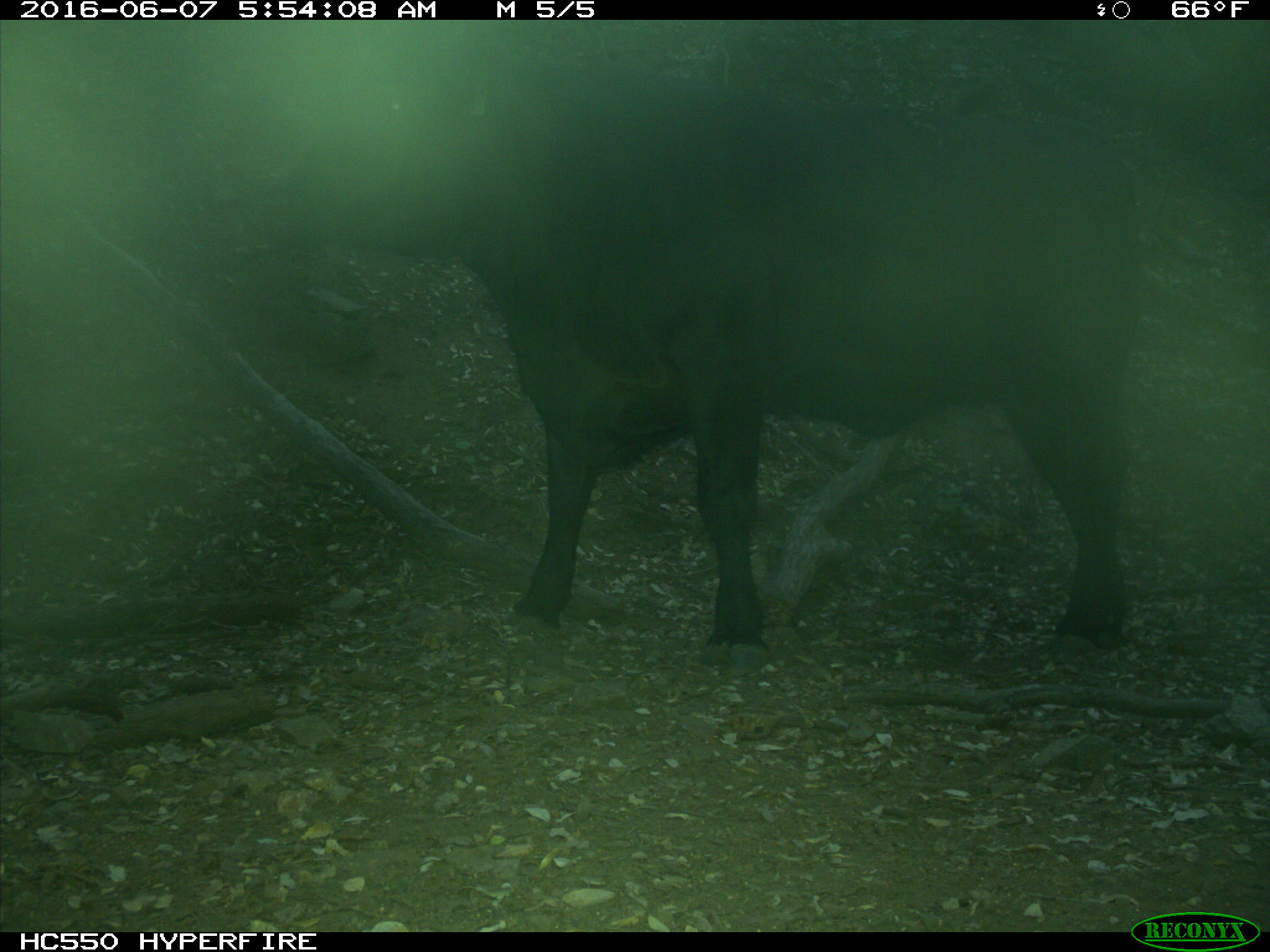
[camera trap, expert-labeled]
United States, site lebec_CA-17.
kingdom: Animalia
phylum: Chordata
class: Mammalia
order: Artiodactyla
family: Bovidae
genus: Bos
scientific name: Bos taurus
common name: domestic cow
Bos taurus (domestic cow).